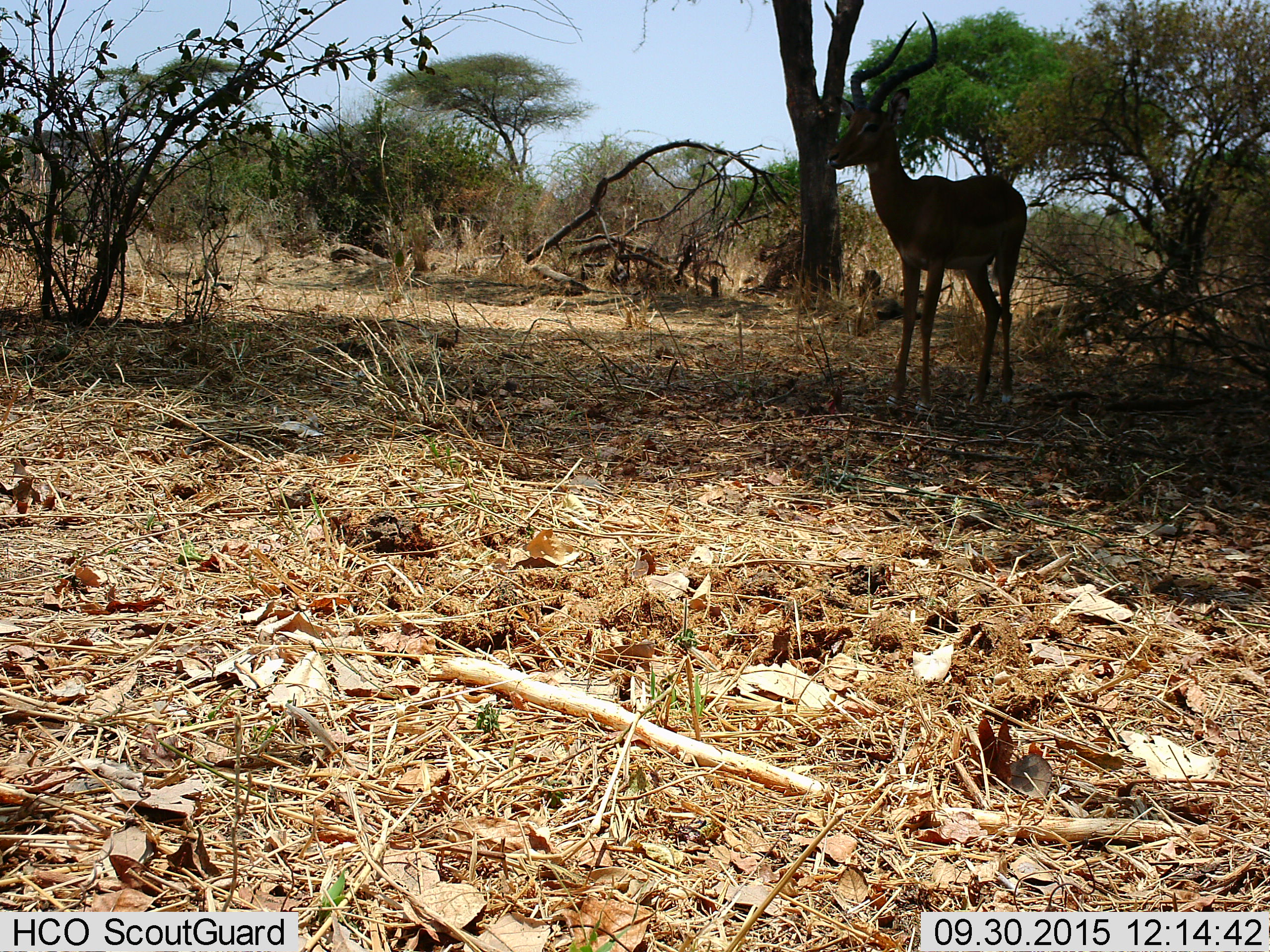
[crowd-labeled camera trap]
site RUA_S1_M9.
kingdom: Animalia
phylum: Chordata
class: Mammalia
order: Artiodactyla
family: Bovidae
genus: Aepyceros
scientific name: Aepyceros melampus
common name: impala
Impala (Aepyceros melampus), count 1. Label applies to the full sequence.